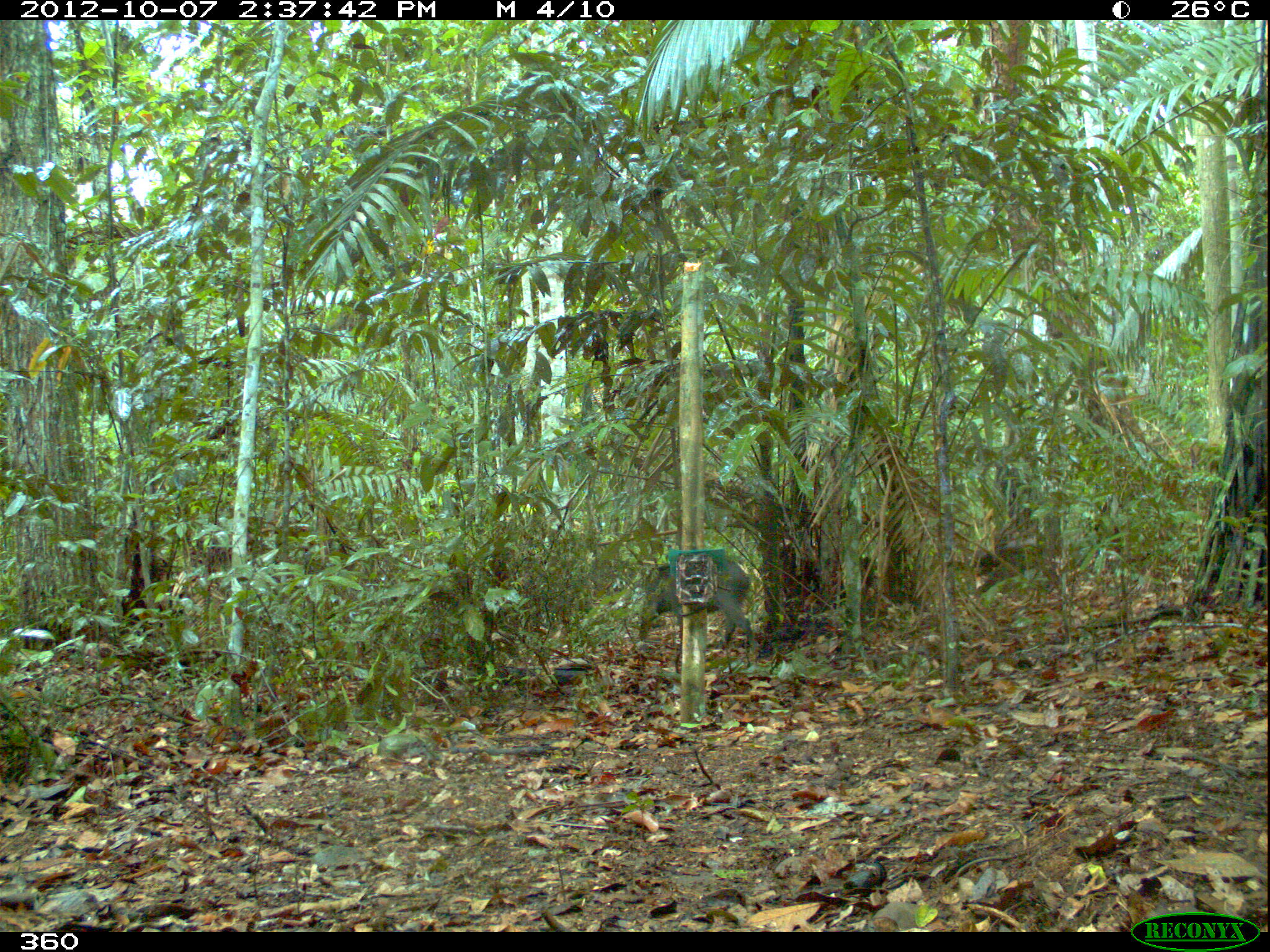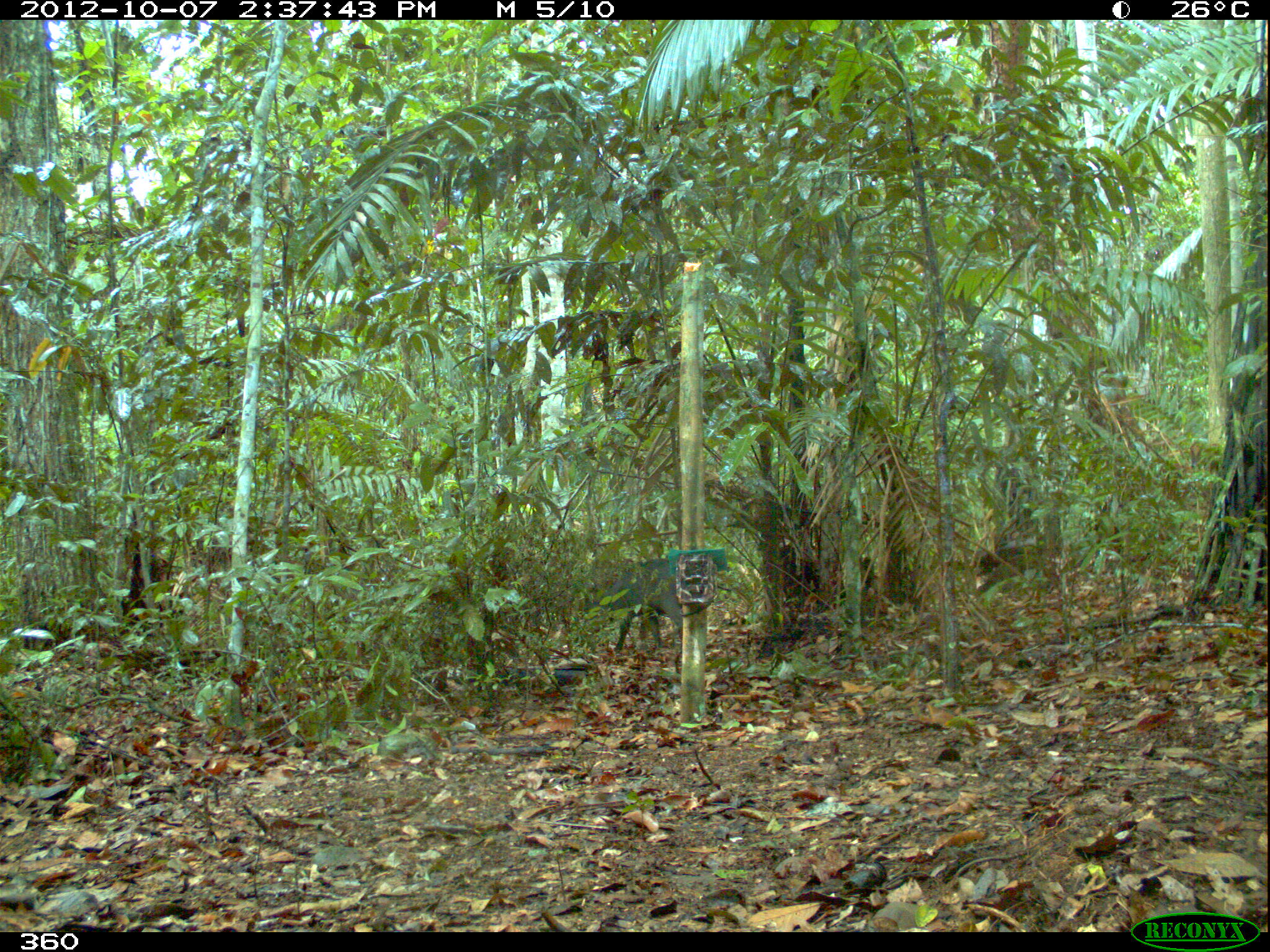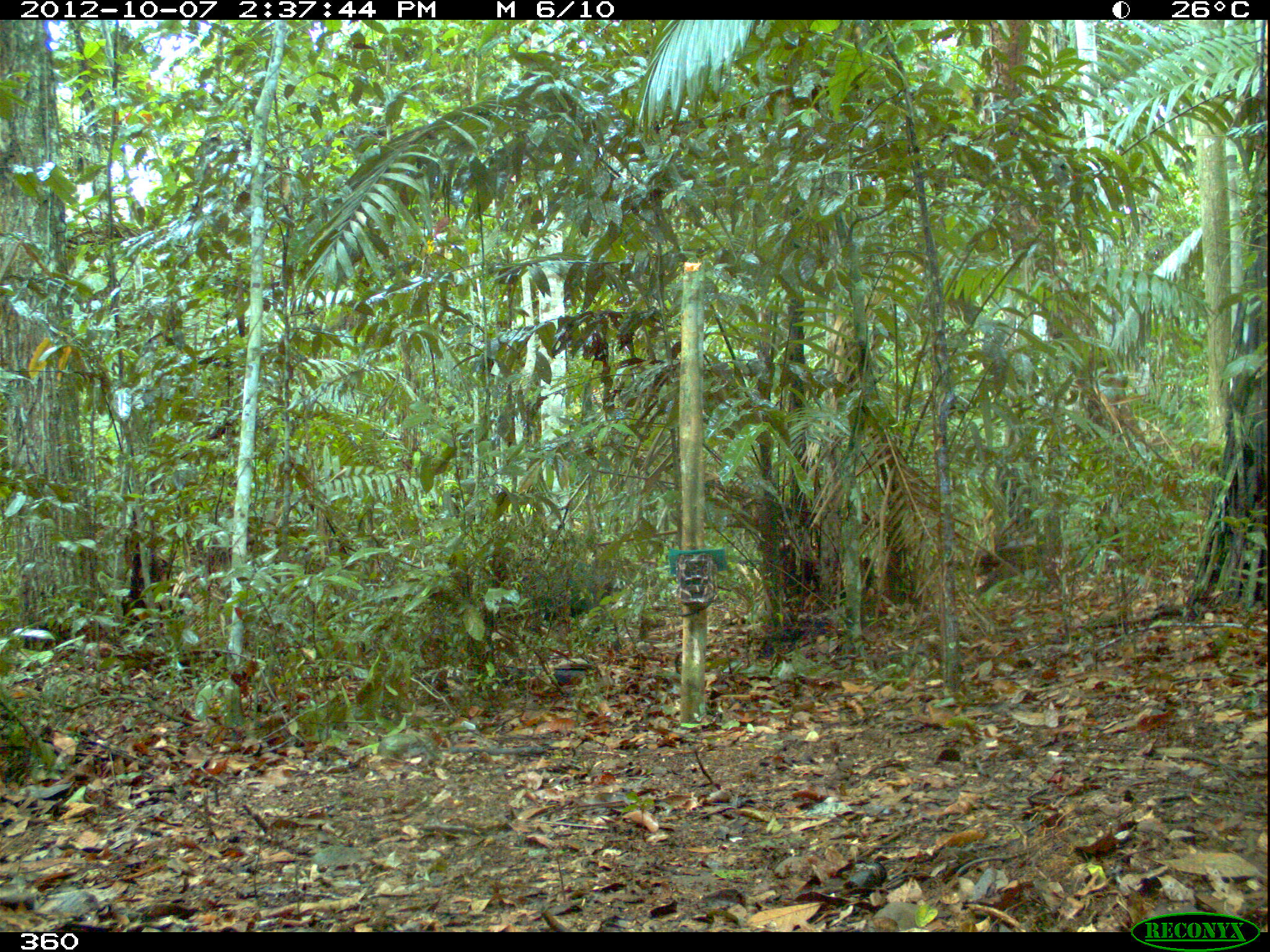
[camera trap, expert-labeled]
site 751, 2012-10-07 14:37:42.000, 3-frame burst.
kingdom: Animalia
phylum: Chordata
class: Mammalia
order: Artiodactyla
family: Tayassuidae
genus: Tayassu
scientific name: Tayassu pecari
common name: white-lipped peccary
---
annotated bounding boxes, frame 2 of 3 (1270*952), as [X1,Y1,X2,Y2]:
tayassu pecari: [581,557,687,652]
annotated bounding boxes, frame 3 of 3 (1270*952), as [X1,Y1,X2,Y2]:
tayassu pecari: [536,557,622,652]